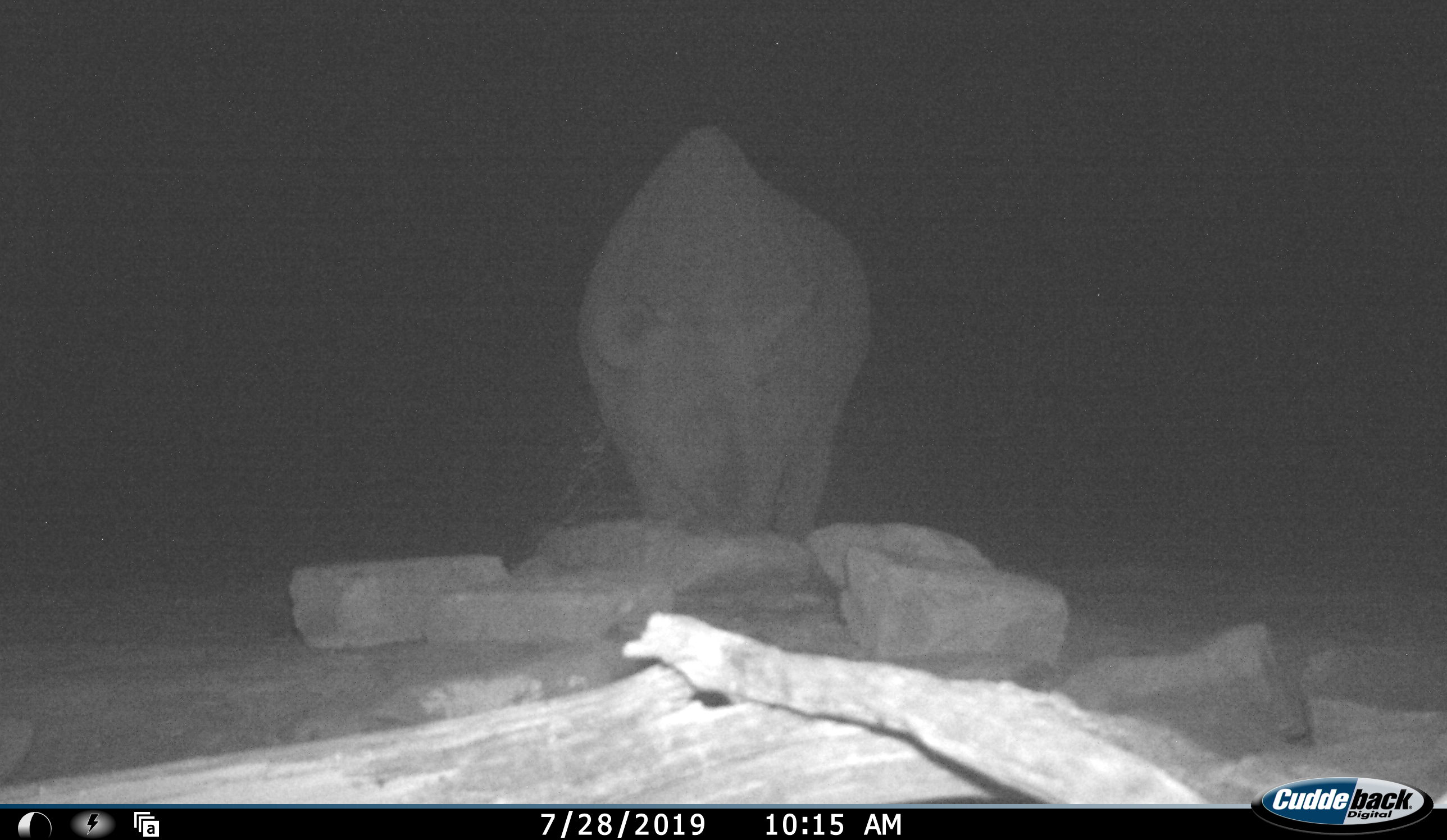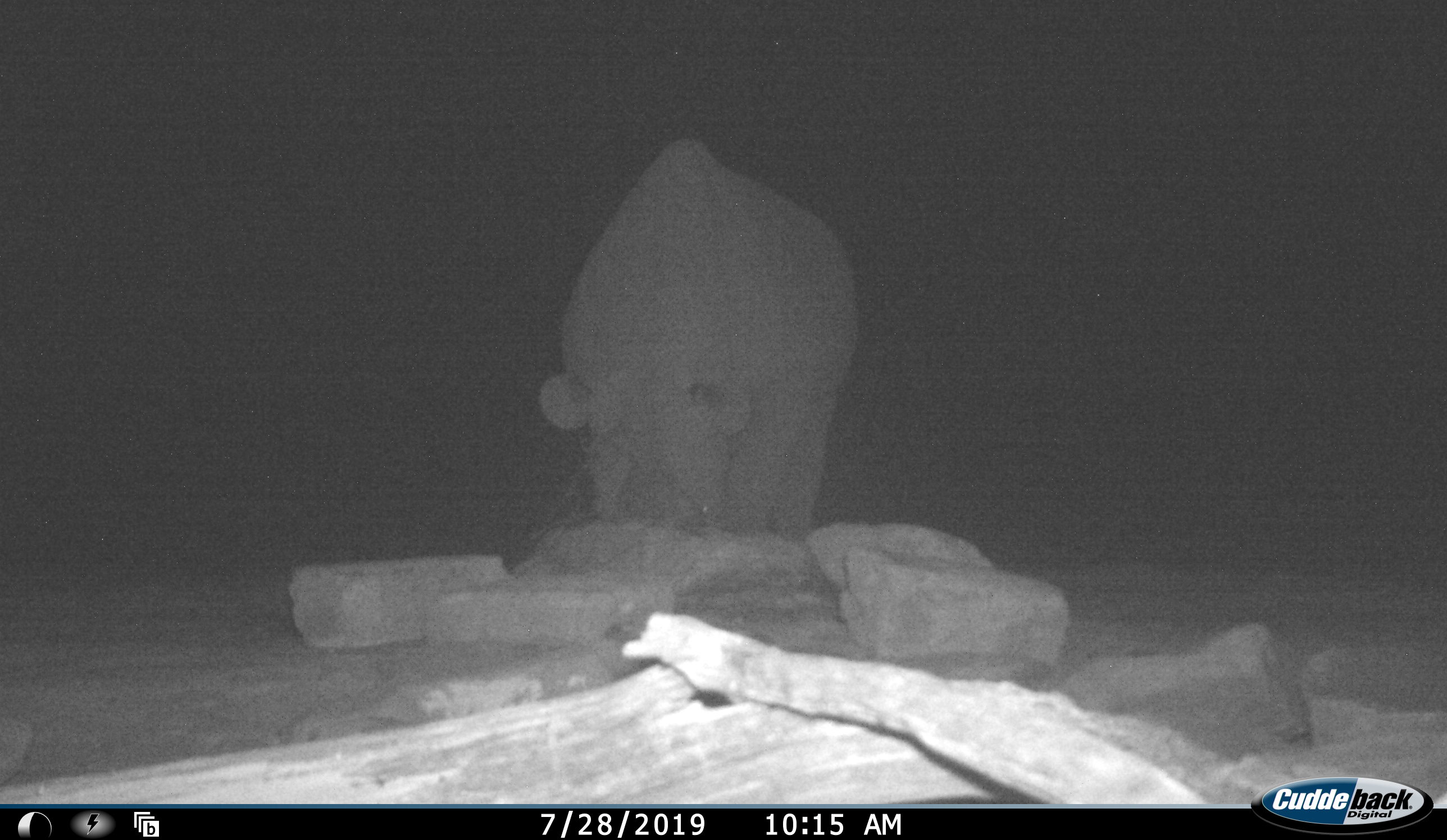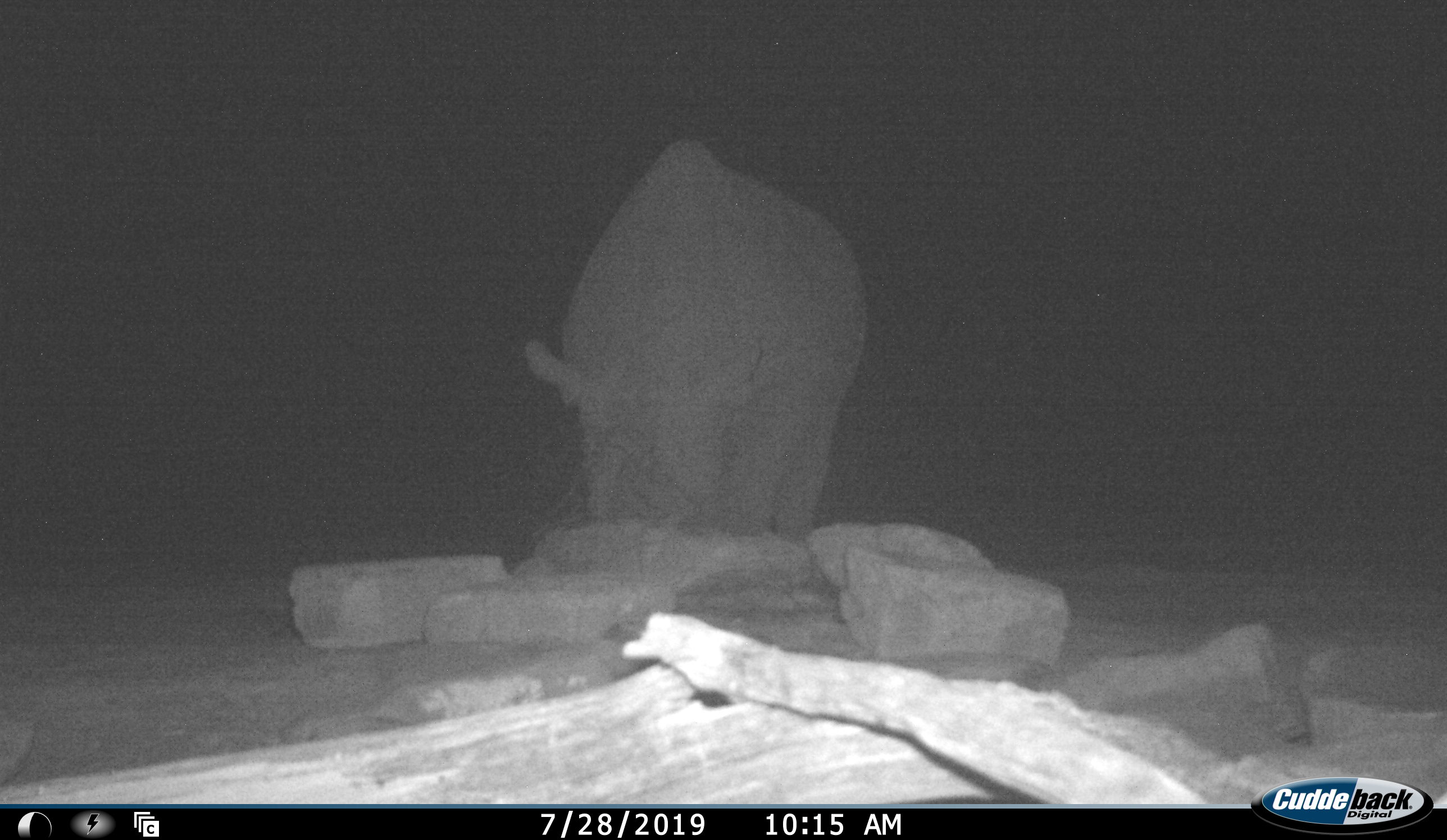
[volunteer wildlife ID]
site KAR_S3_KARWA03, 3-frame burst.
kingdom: Animalia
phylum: Chordata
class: Mammalia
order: Perissodactyla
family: Rhinocerotidae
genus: Diceros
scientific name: Diceros bicornis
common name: black rhinoceros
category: rhinocerosblack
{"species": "rhinocerosblack (black rhinoceros) (Diceros bicornis)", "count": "1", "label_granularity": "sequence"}